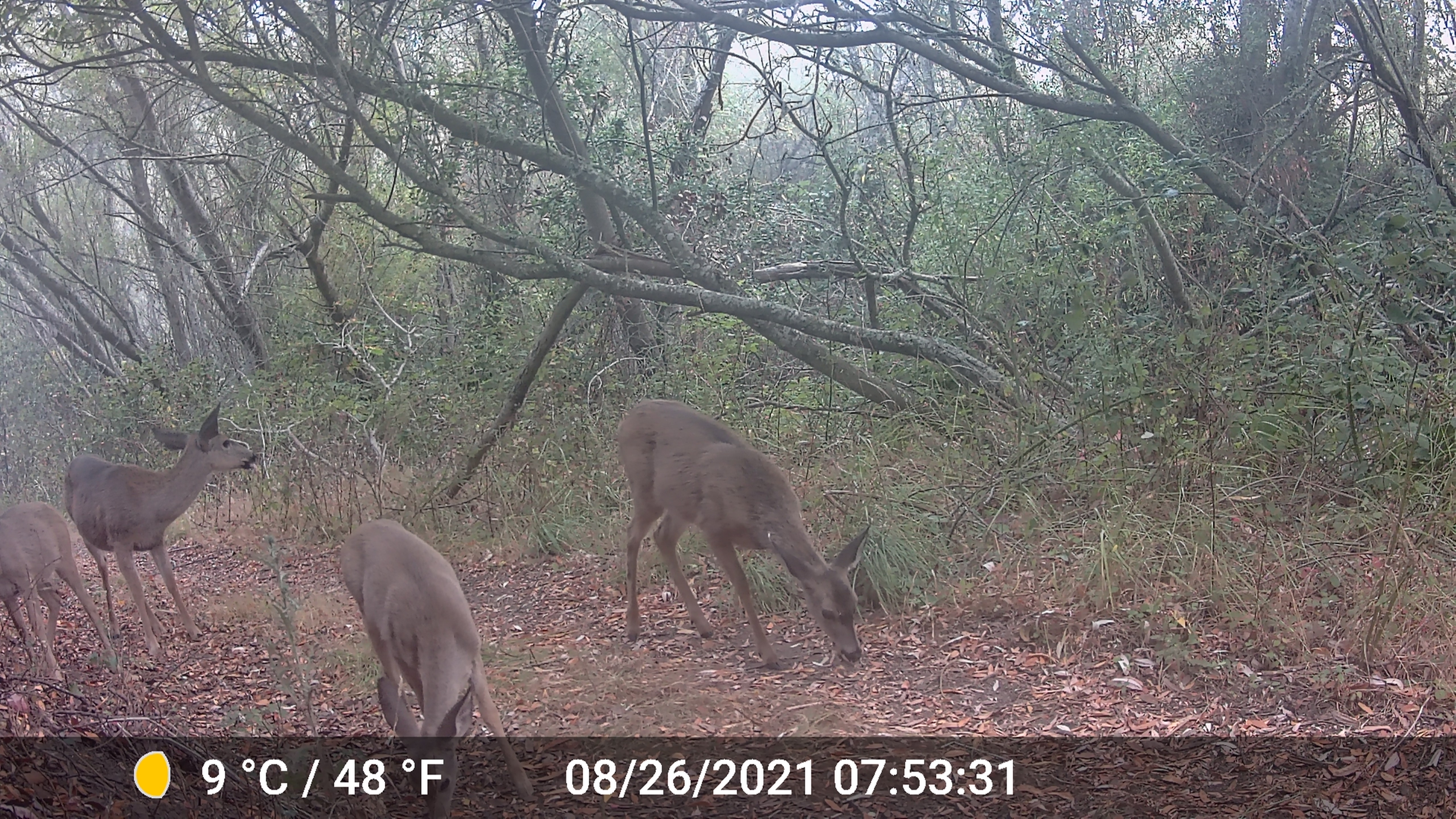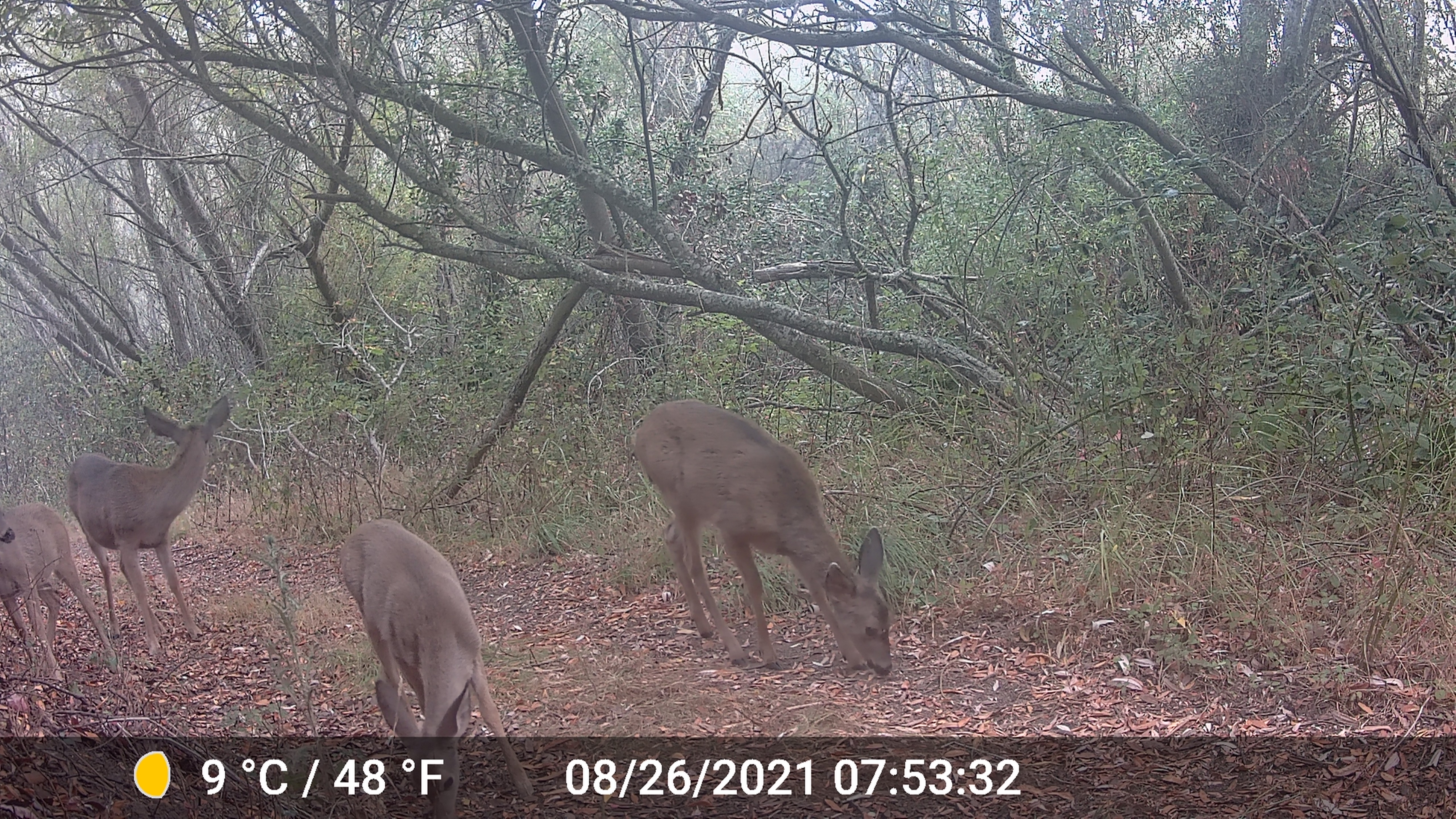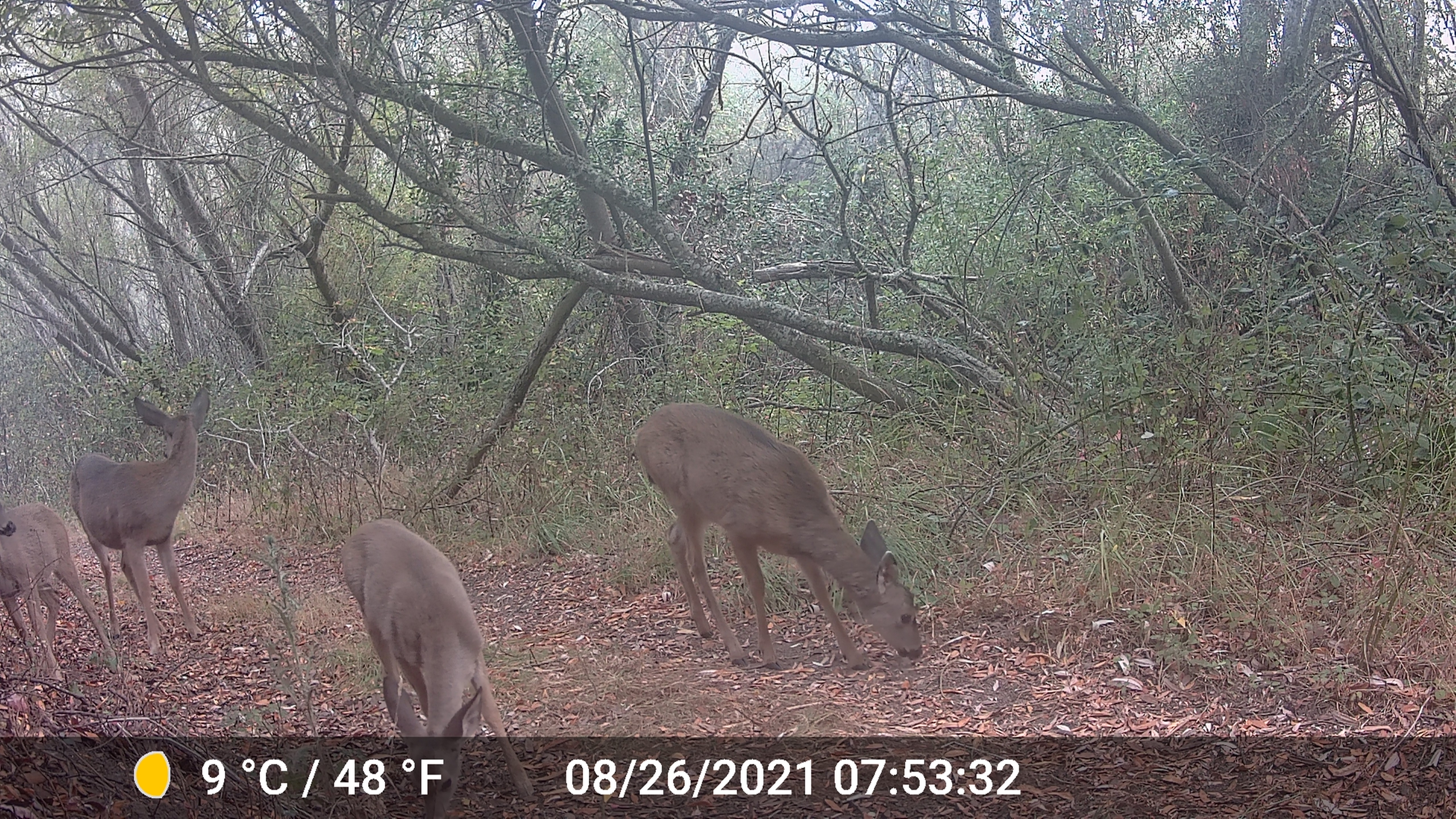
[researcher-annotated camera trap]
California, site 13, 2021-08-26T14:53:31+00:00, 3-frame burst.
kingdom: Animalia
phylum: Chordata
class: Mammalia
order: Artiodactyla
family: Cervidae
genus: Odocoileus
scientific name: Odocoileus hemionus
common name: mule deer